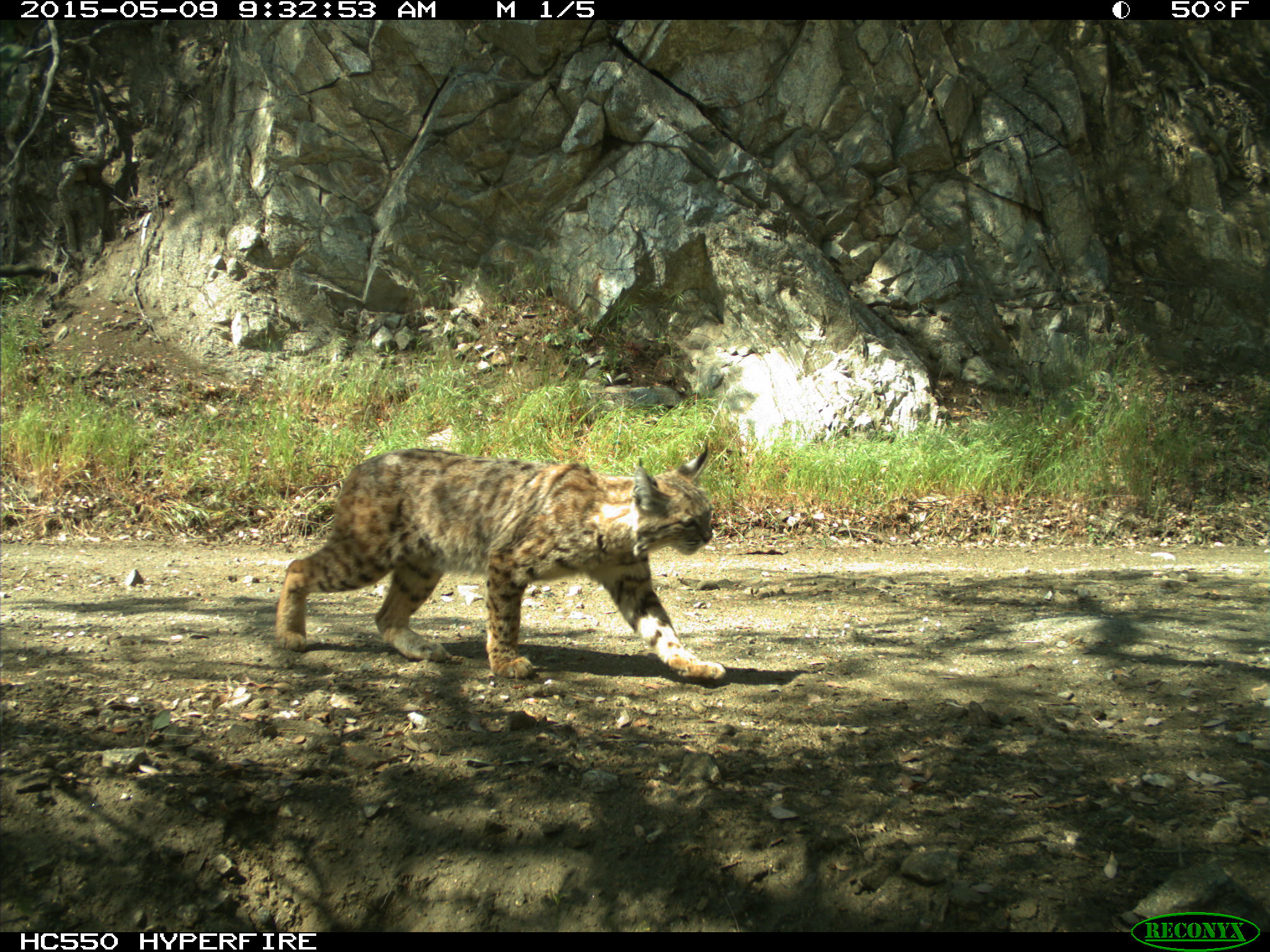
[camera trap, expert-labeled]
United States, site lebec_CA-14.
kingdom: Animalia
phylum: Chordata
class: Mammalia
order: Carnivora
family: Felidae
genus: Lynx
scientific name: Lynx rufus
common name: bobcat